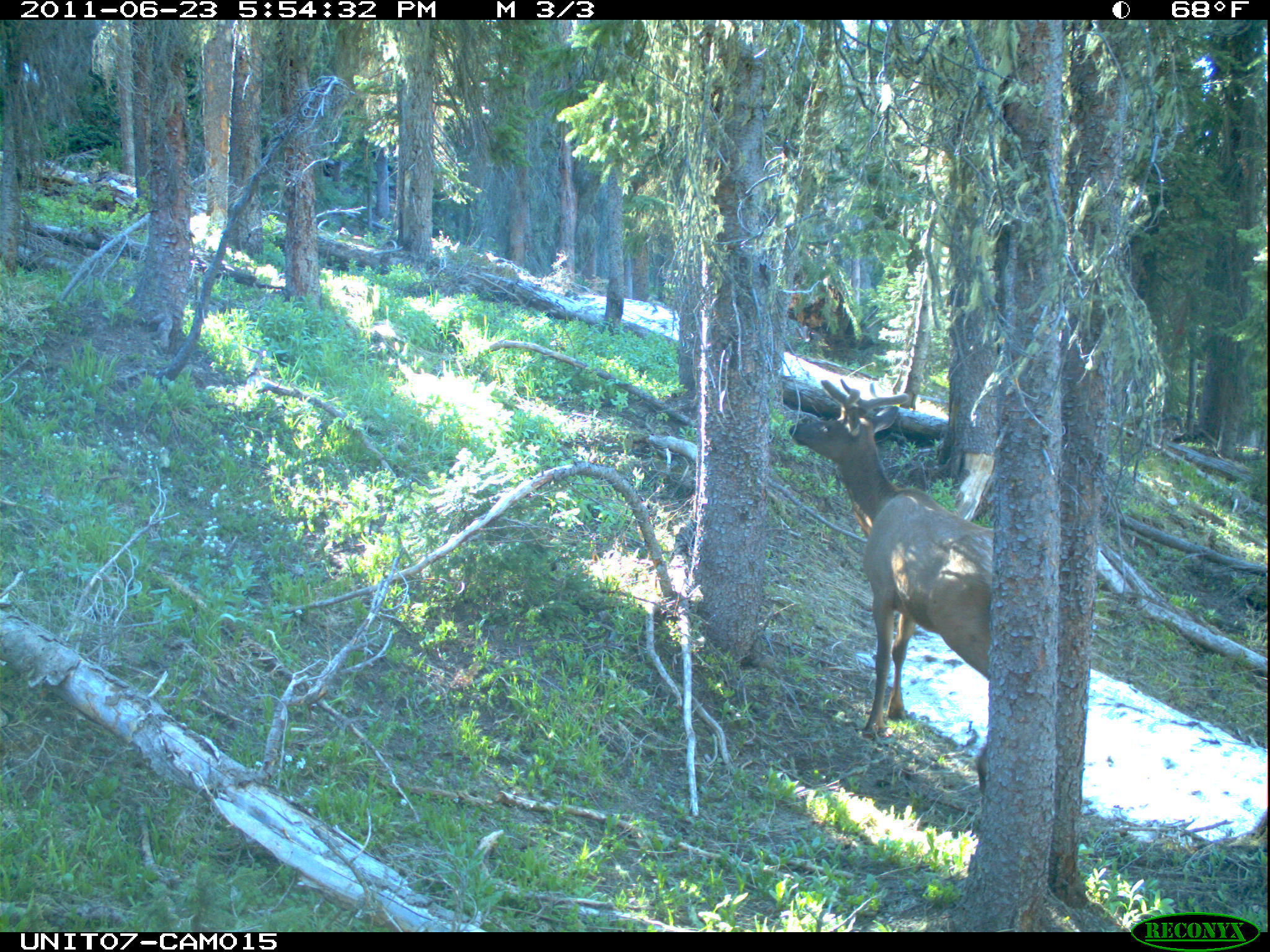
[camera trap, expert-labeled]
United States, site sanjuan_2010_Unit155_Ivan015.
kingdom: Animalia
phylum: Chordata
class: Mammalia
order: Artiodactyla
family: Cervidae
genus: Cervus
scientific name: Cervus elaphus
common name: red deer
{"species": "Cervus elaphus (red deer)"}